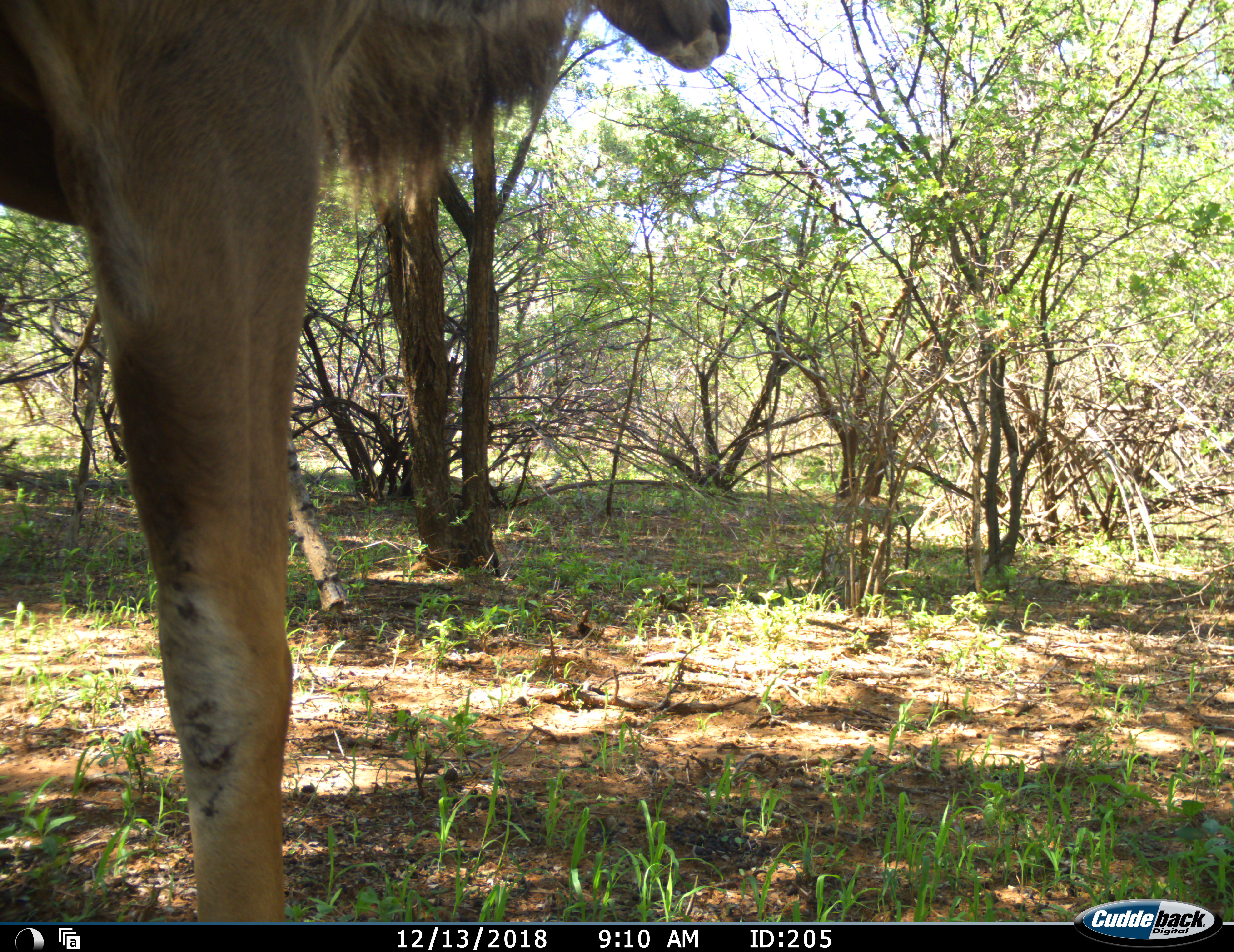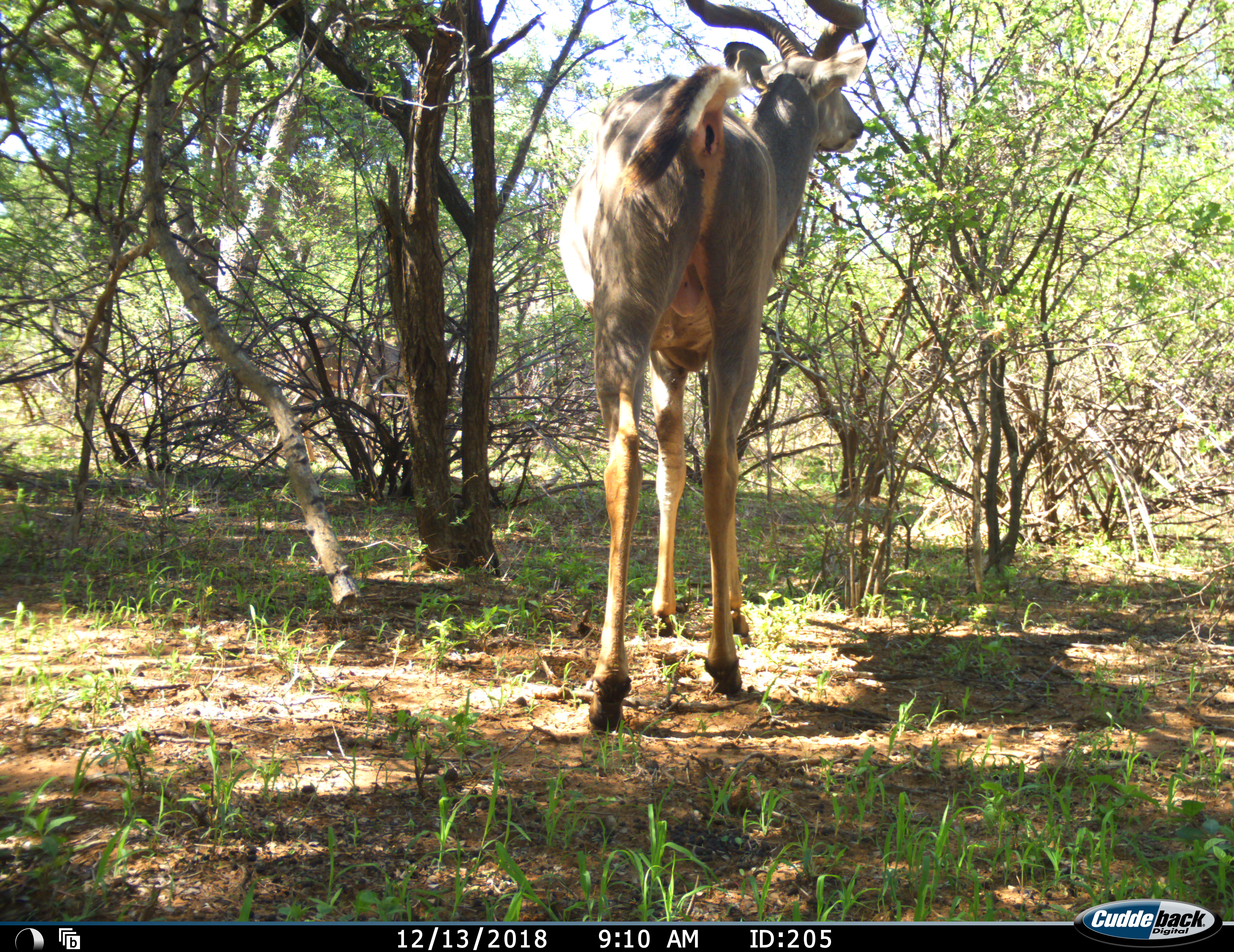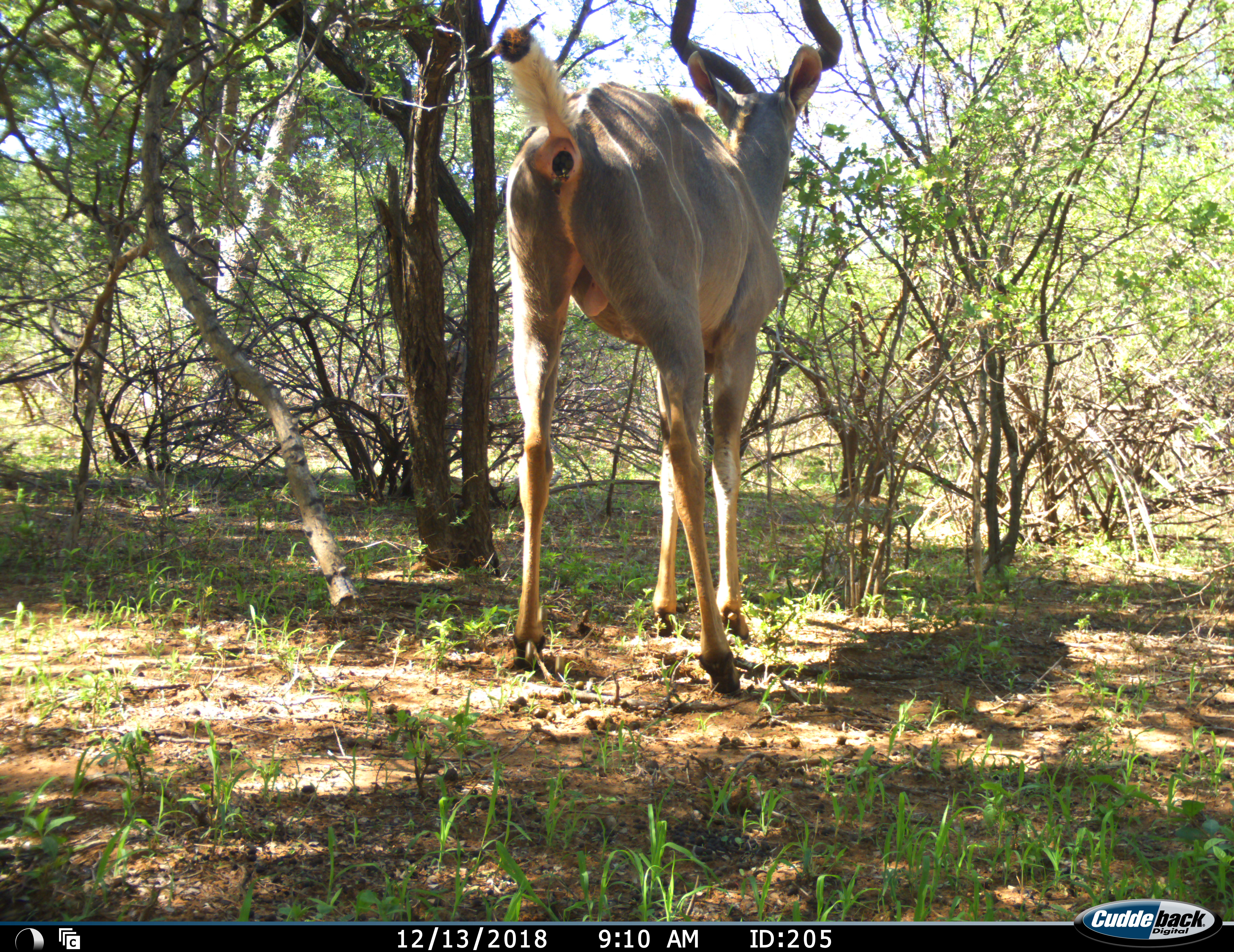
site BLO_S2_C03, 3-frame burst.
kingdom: Animalia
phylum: Chordata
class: Mammalia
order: Artiodactyla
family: Bovidae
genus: Tragelaphus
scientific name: Tragelaphus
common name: kudu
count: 1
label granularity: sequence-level